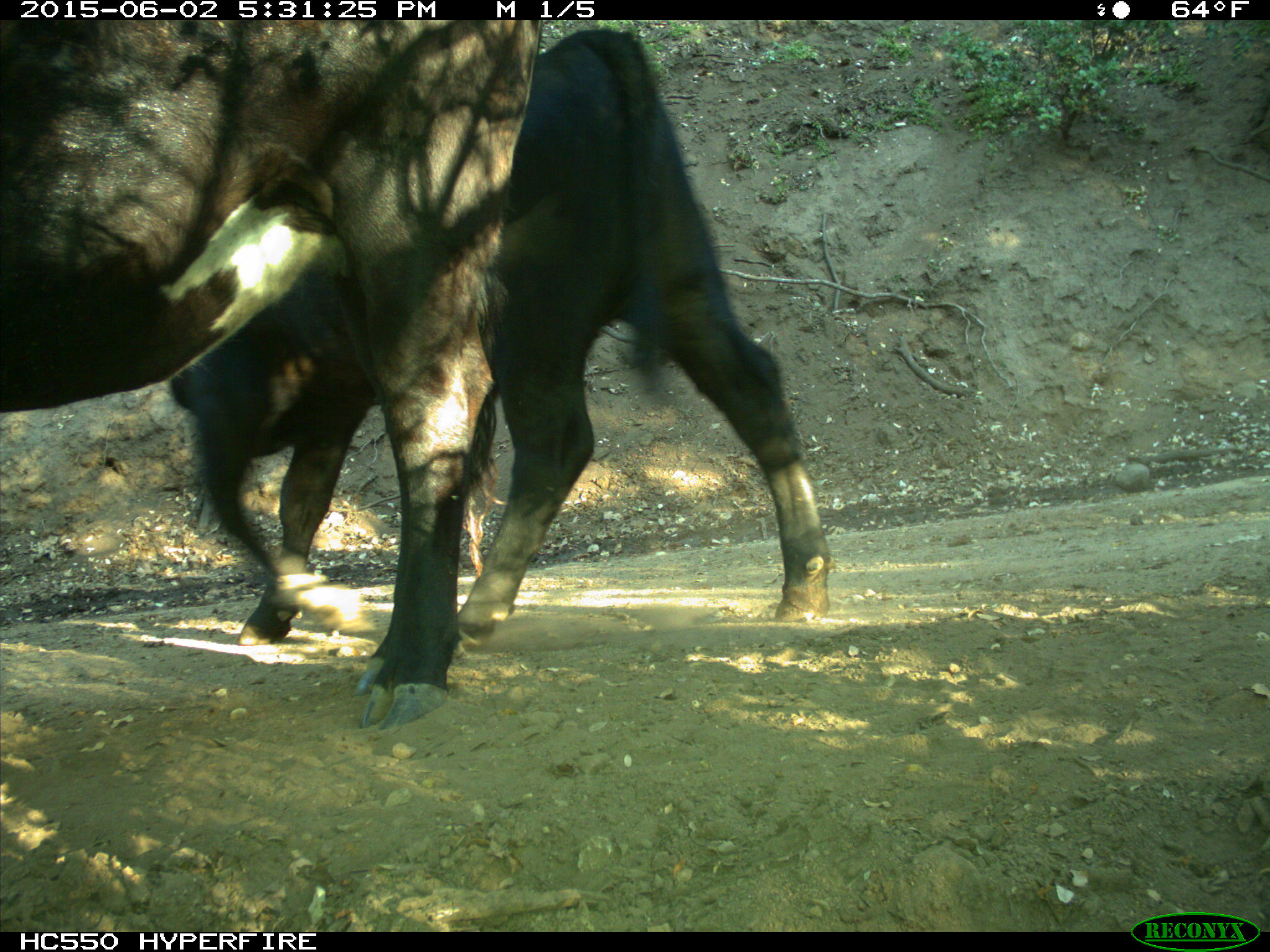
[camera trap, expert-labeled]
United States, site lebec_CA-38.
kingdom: Animalia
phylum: Chordata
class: Mammalia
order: Artiodactyla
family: Bovidae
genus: Bos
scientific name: Bos taurus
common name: domestic cow